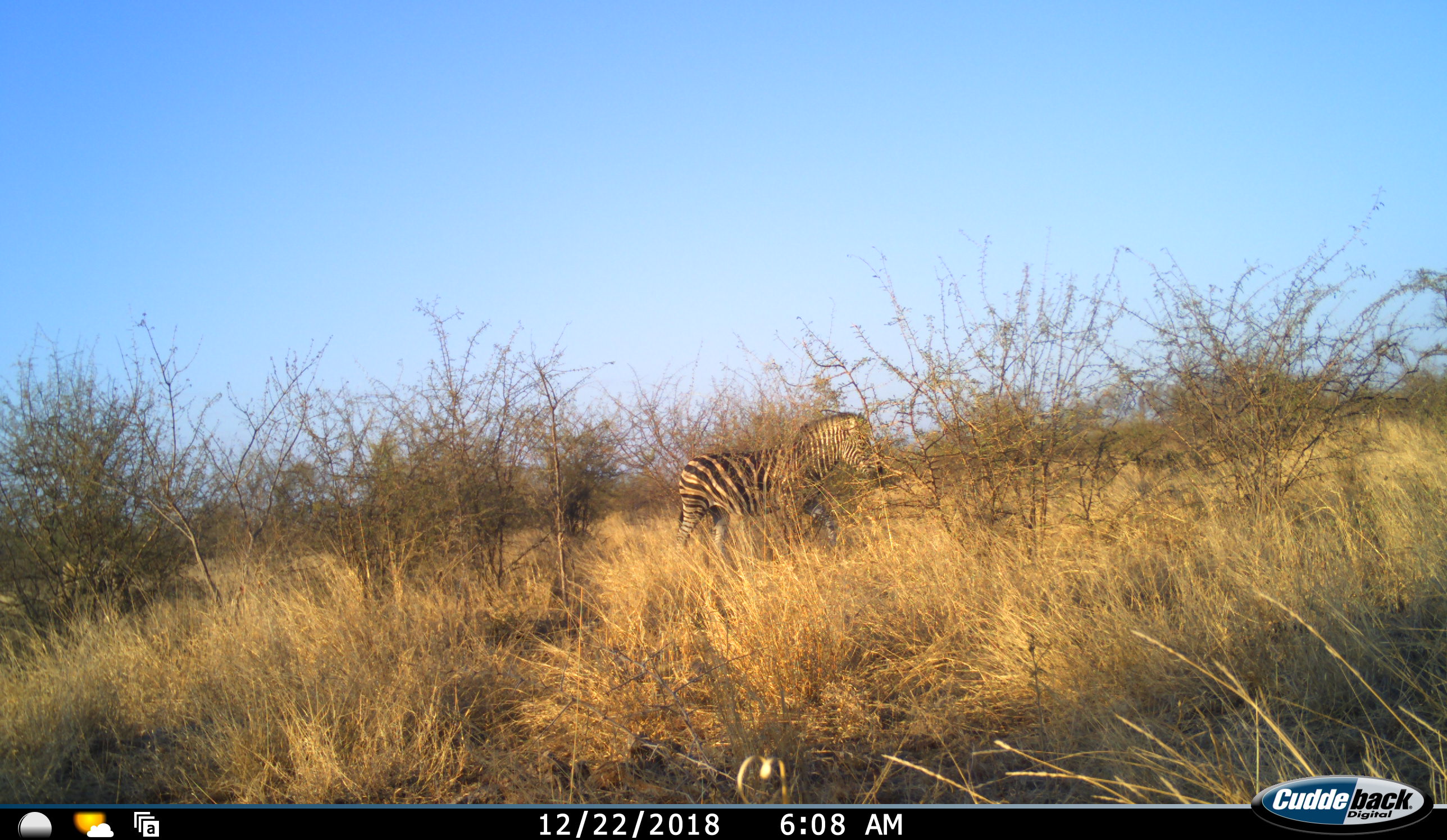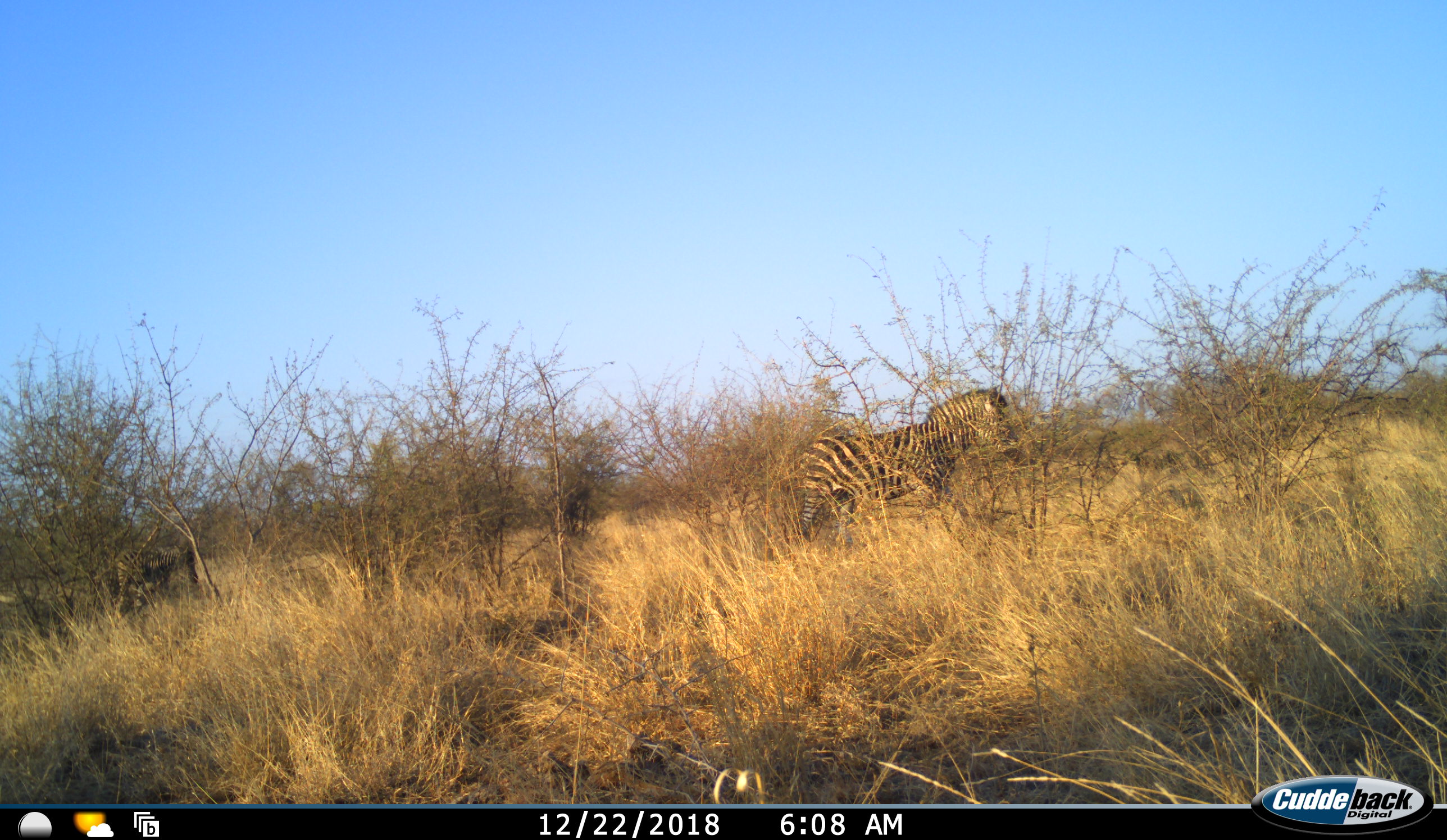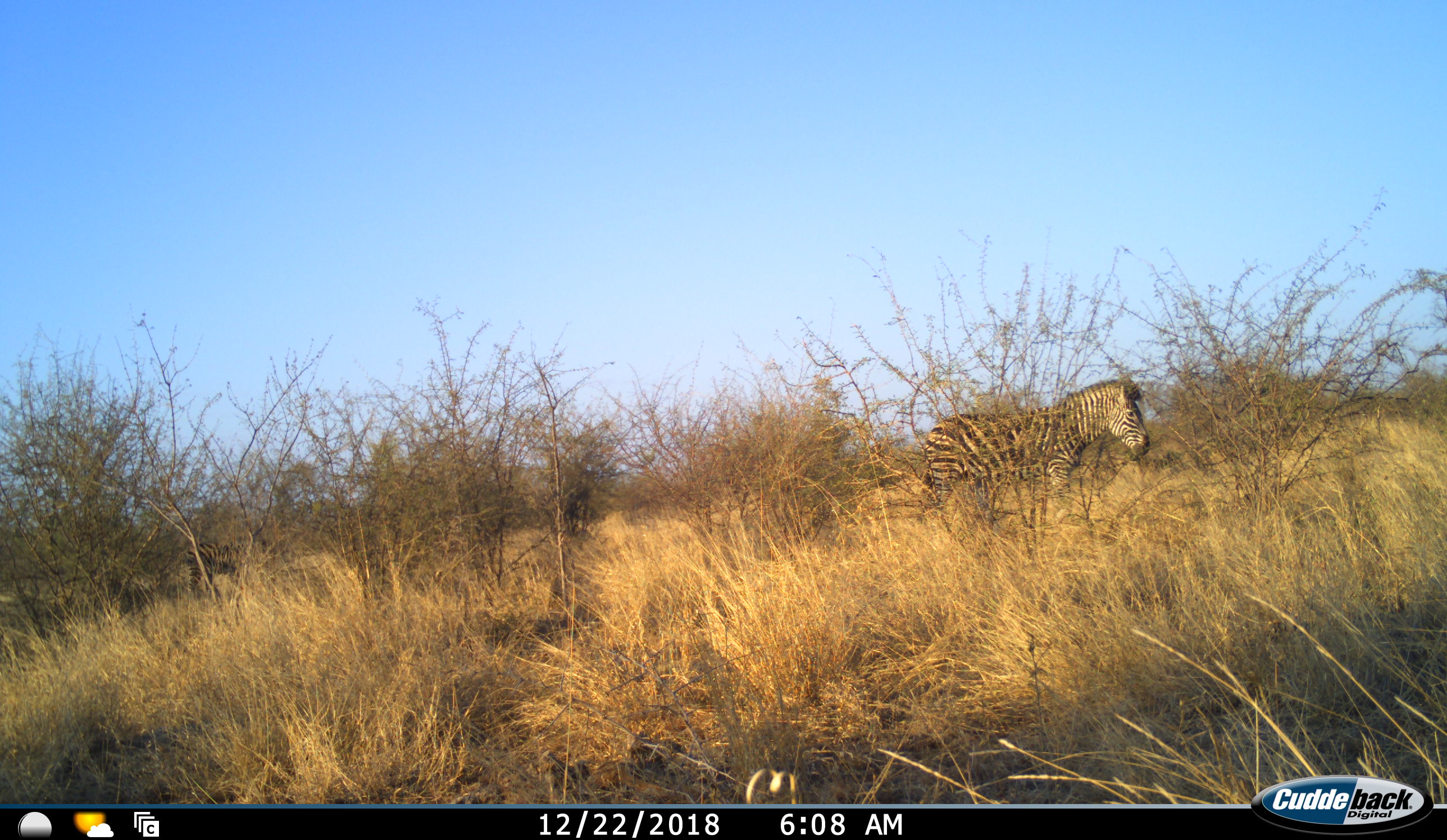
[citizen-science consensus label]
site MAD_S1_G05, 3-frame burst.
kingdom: Animalia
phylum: Chordata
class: Mammalia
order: Perissodactyla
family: Equidae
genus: Equus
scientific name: Equus quagga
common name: plains zebra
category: zebraplains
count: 2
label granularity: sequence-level